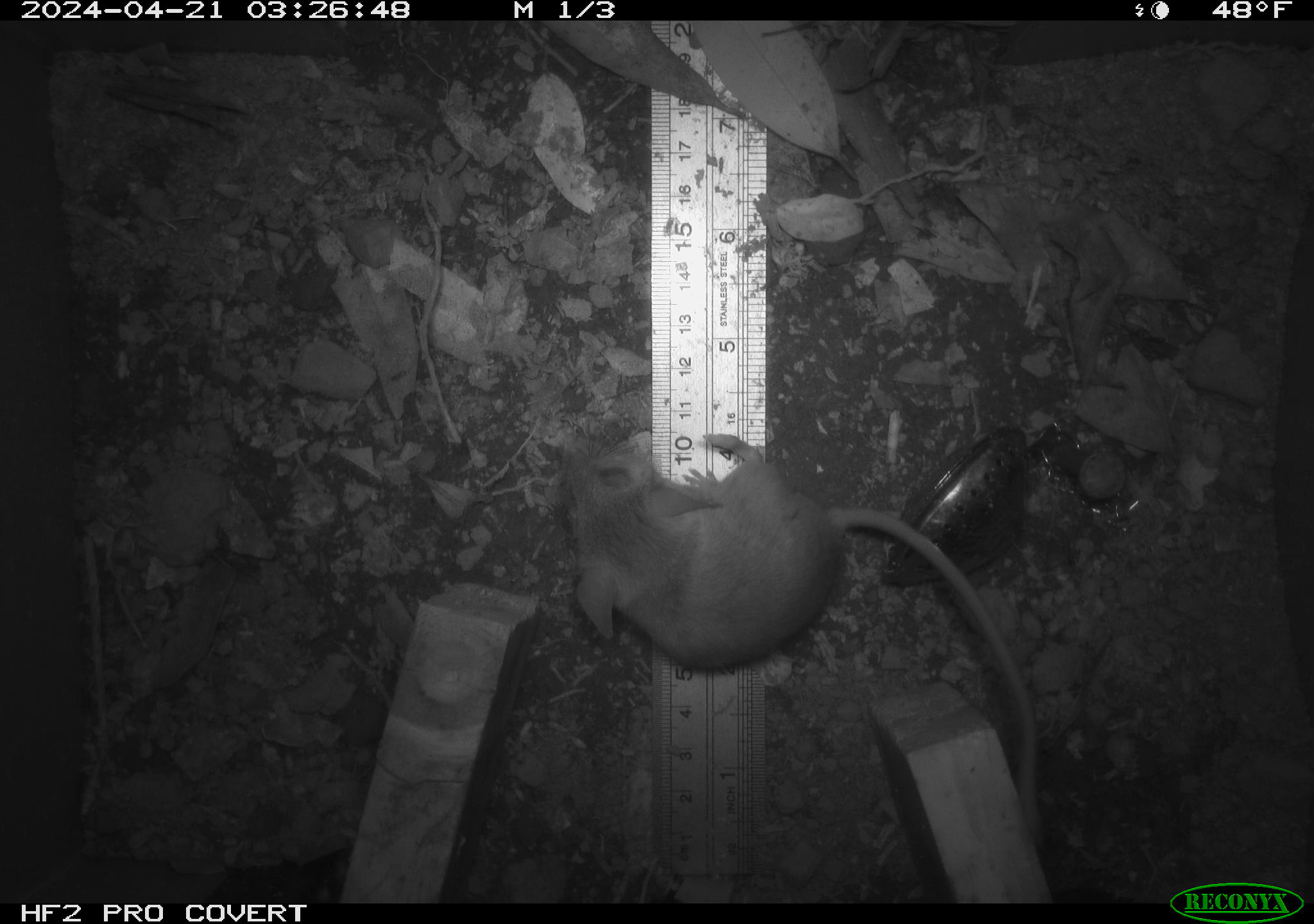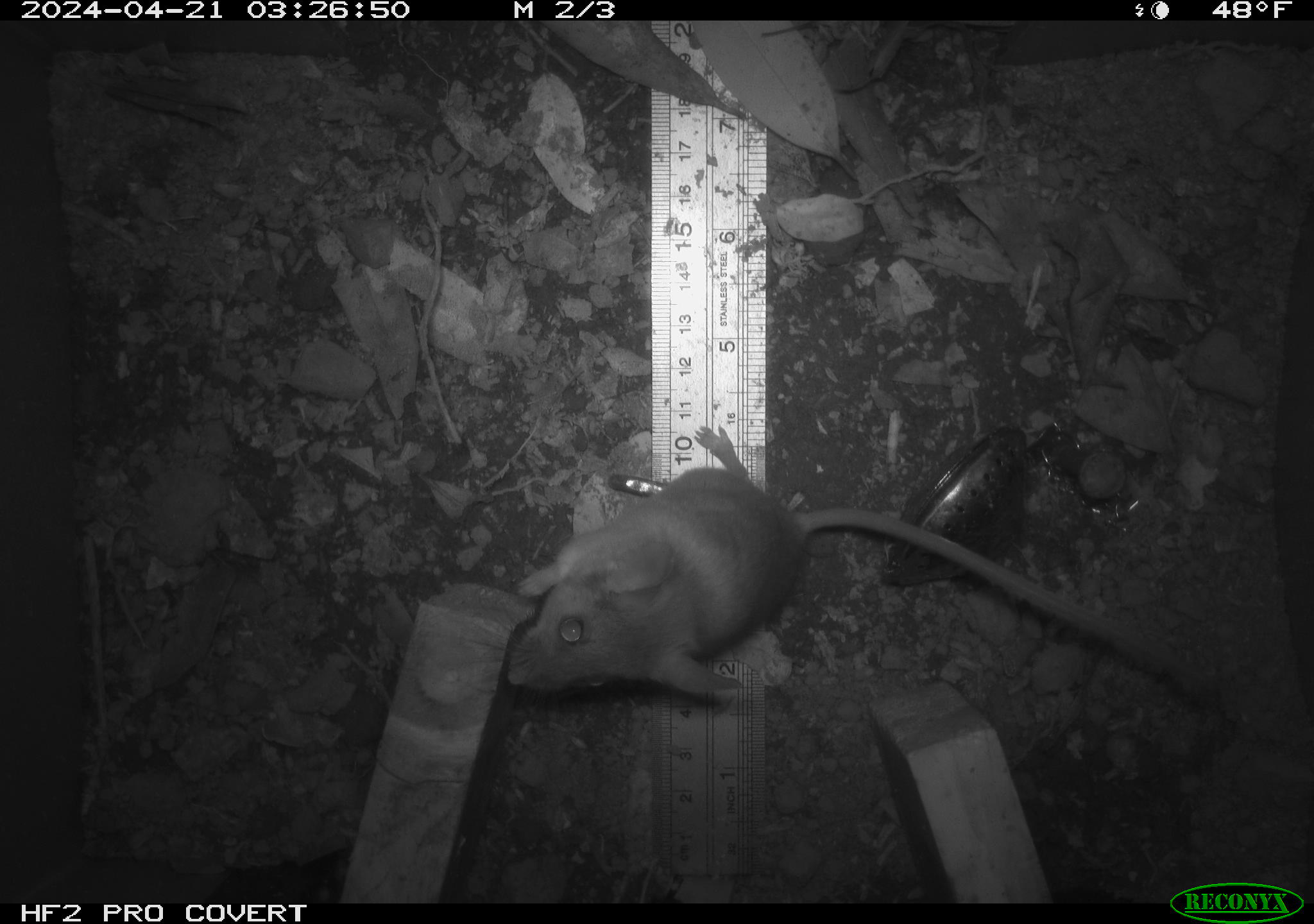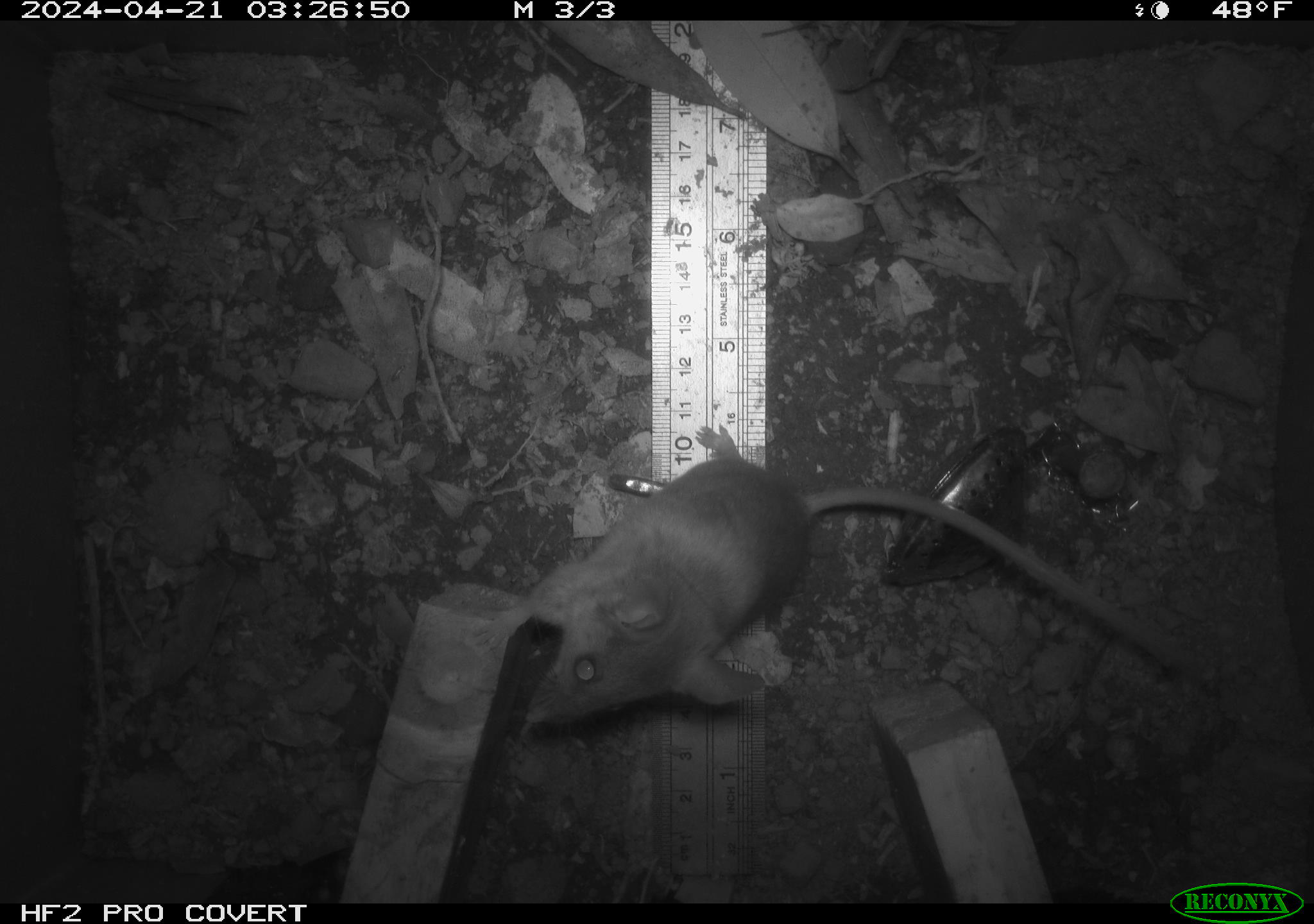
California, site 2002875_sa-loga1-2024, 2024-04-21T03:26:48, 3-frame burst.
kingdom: Animalia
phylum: Chordata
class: Mammalia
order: Rodentia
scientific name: Rodentia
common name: mouse species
Mouse species (Rodentia).